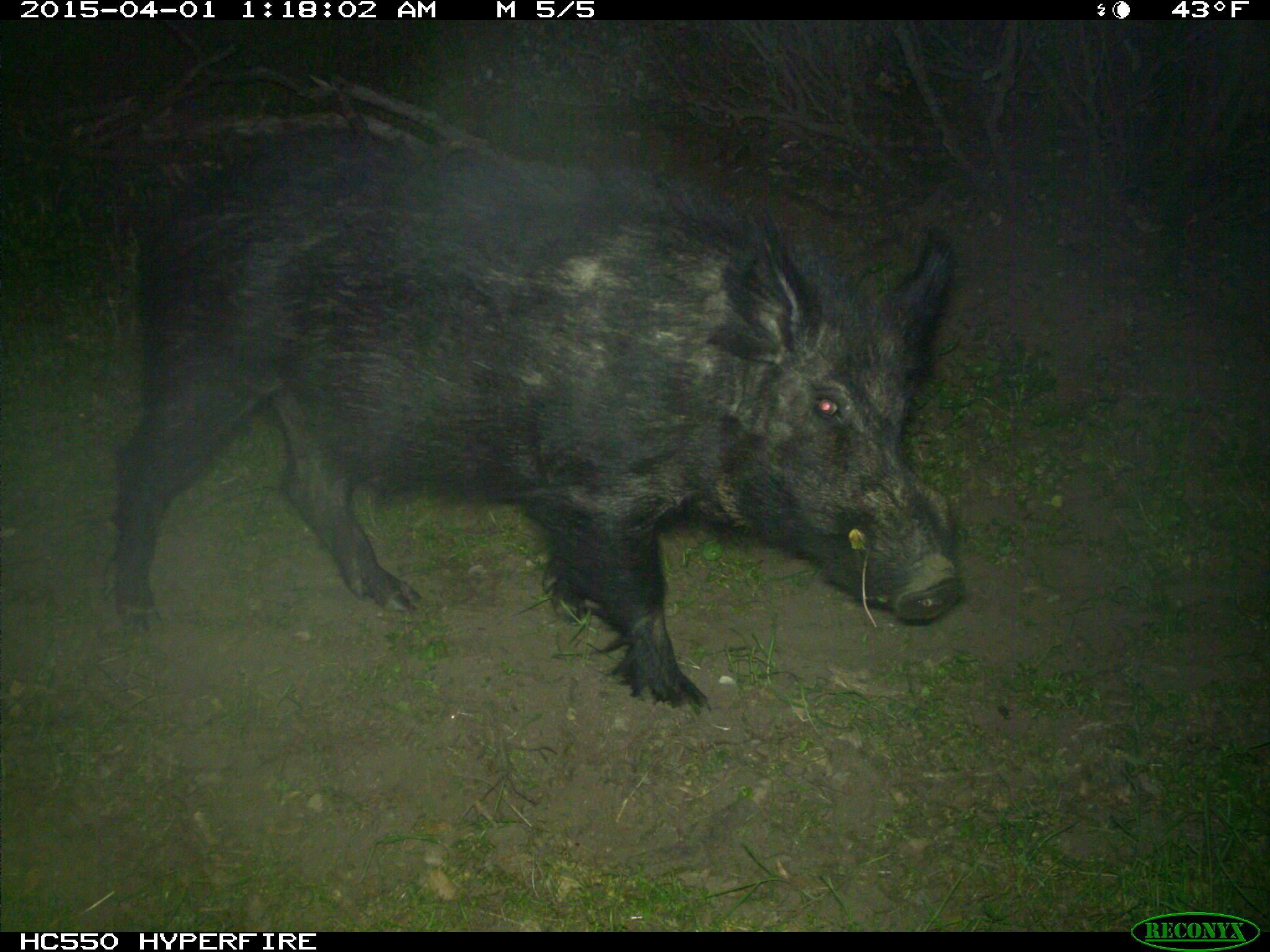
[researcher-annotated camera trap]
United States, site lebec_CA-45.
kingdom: Animalia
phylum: Chordata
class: Mammalia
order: Artiodactyla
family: Suidae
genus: Sus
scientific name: Sus scrofa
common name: wild boar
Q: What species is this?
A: Sus scrofa (wild boar).